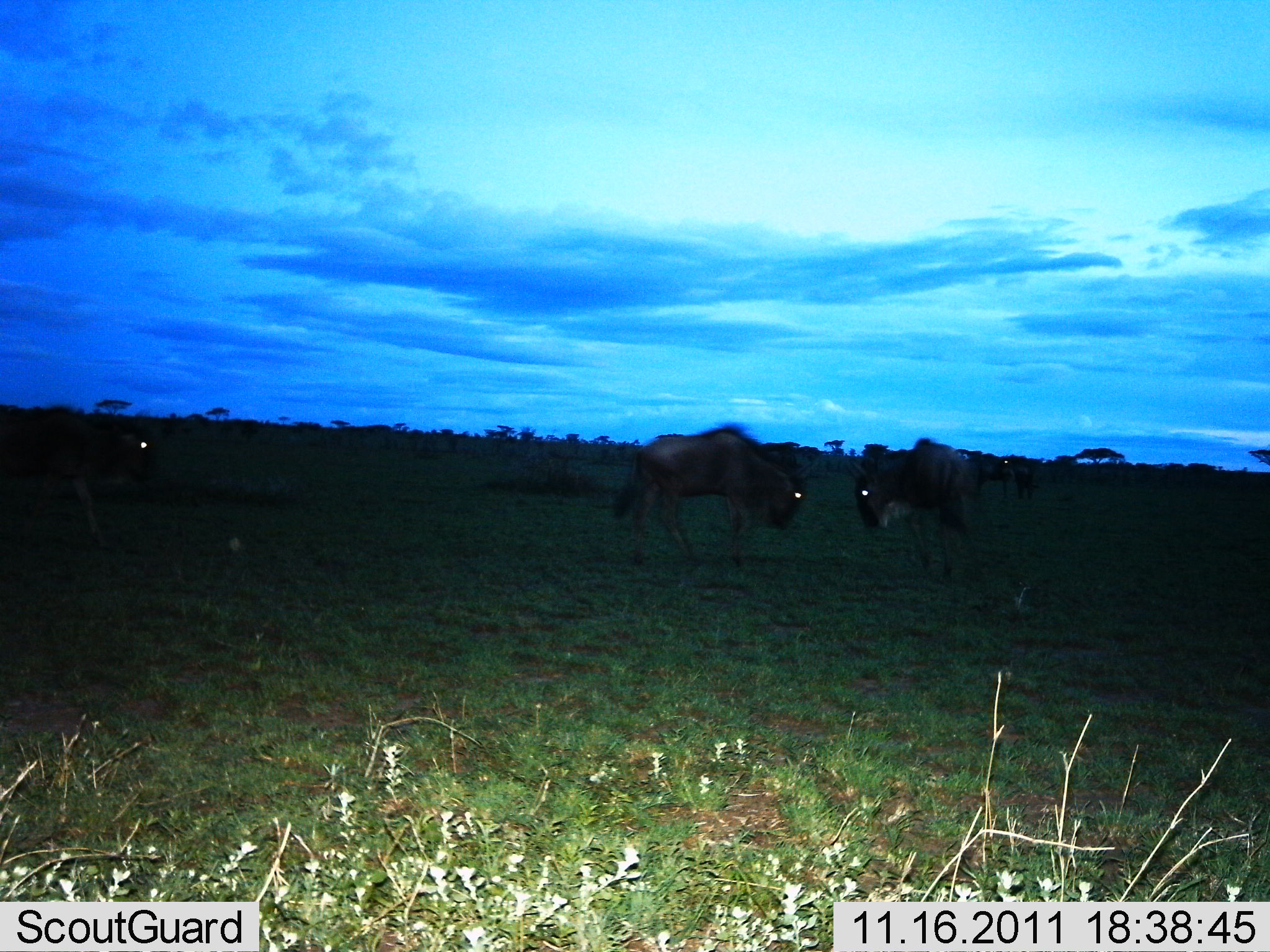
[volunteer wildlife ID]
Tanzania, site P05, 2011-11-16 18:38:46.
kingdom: Animalia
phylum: Chordata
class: Mammalia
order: Artiodactyla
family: Bovidae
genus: Connochaetes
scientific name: Connochaetes taurinus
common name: blue wildebeest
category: wildebeest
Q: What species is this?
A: Wildebeest (blue wildebeest) (Connochaetes taurinus).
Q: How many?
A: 5.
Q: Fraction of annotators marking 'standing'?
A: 70%.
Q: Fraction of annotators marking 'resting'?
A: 20%.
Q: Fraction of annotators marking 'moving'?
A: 10%.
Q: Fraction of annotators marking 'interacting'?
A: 50%.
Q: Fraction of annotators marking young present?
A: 0%.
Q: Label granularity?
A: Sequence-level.